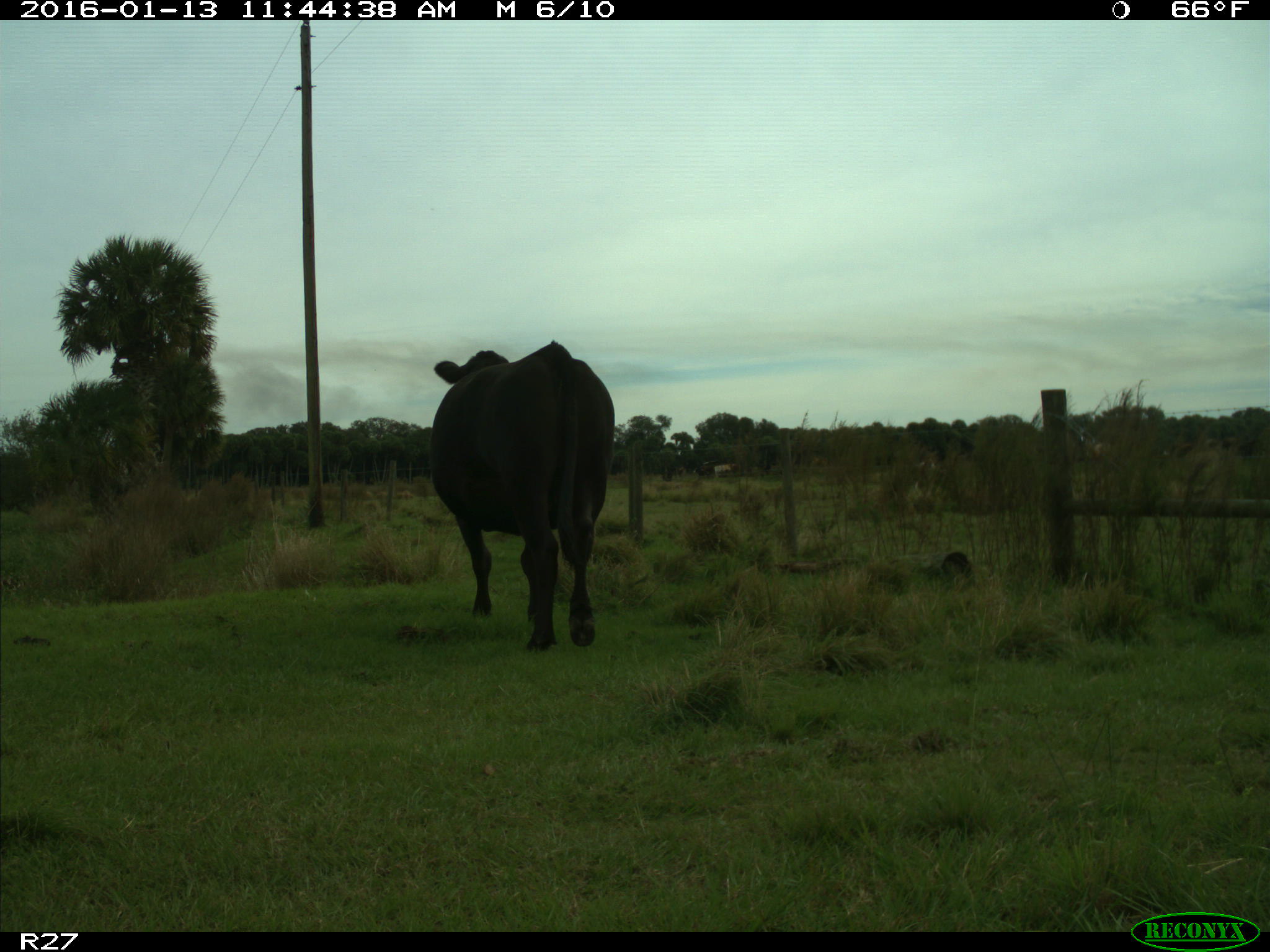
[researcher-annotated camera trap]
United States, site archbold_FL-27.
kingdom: Animalia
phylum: Chordata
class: Mammalia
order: Artiodactyla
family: Bovidae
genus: Bos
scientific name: Bos taurus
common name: domestic cow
Bos taurus (domestic cow).